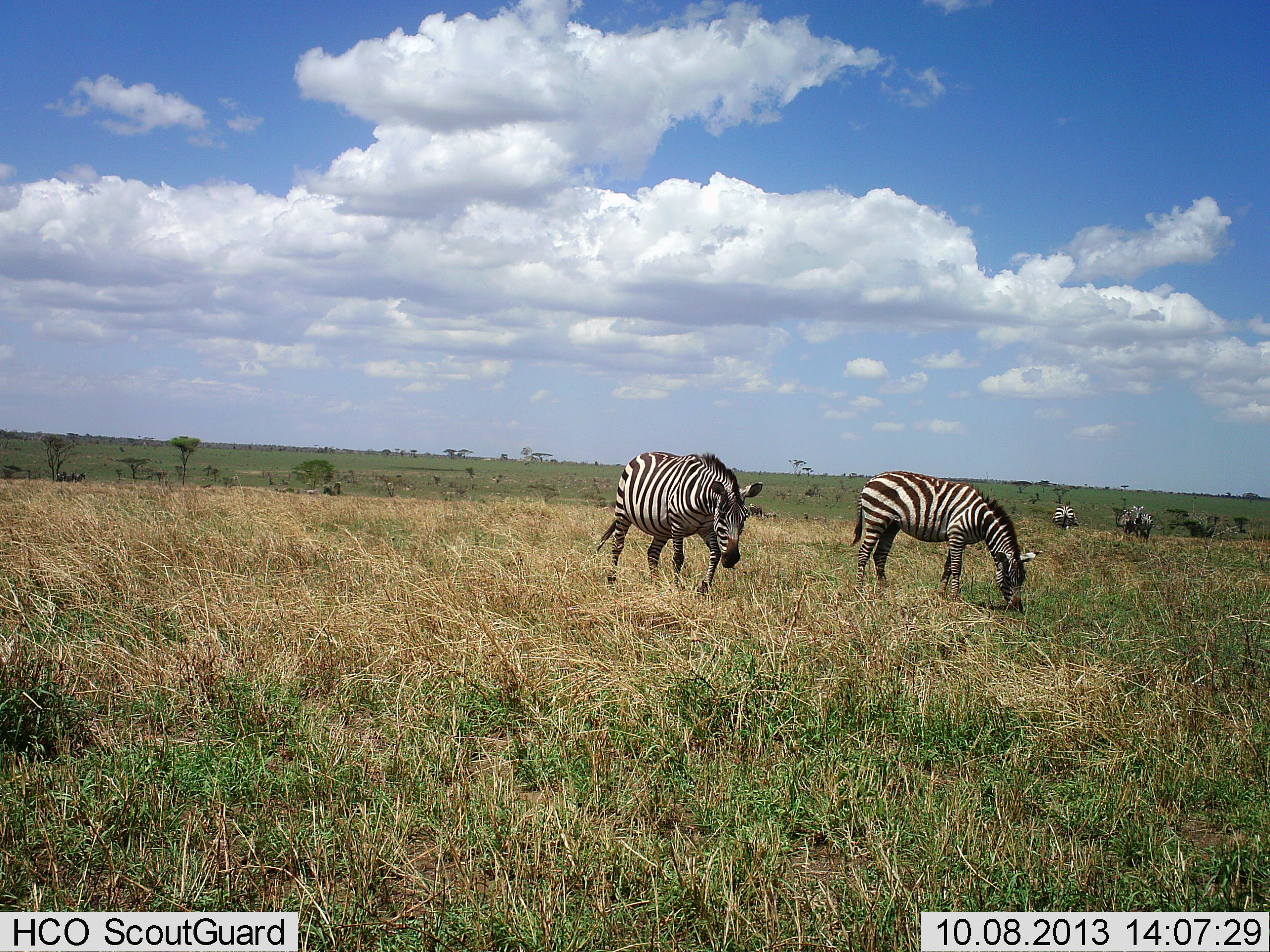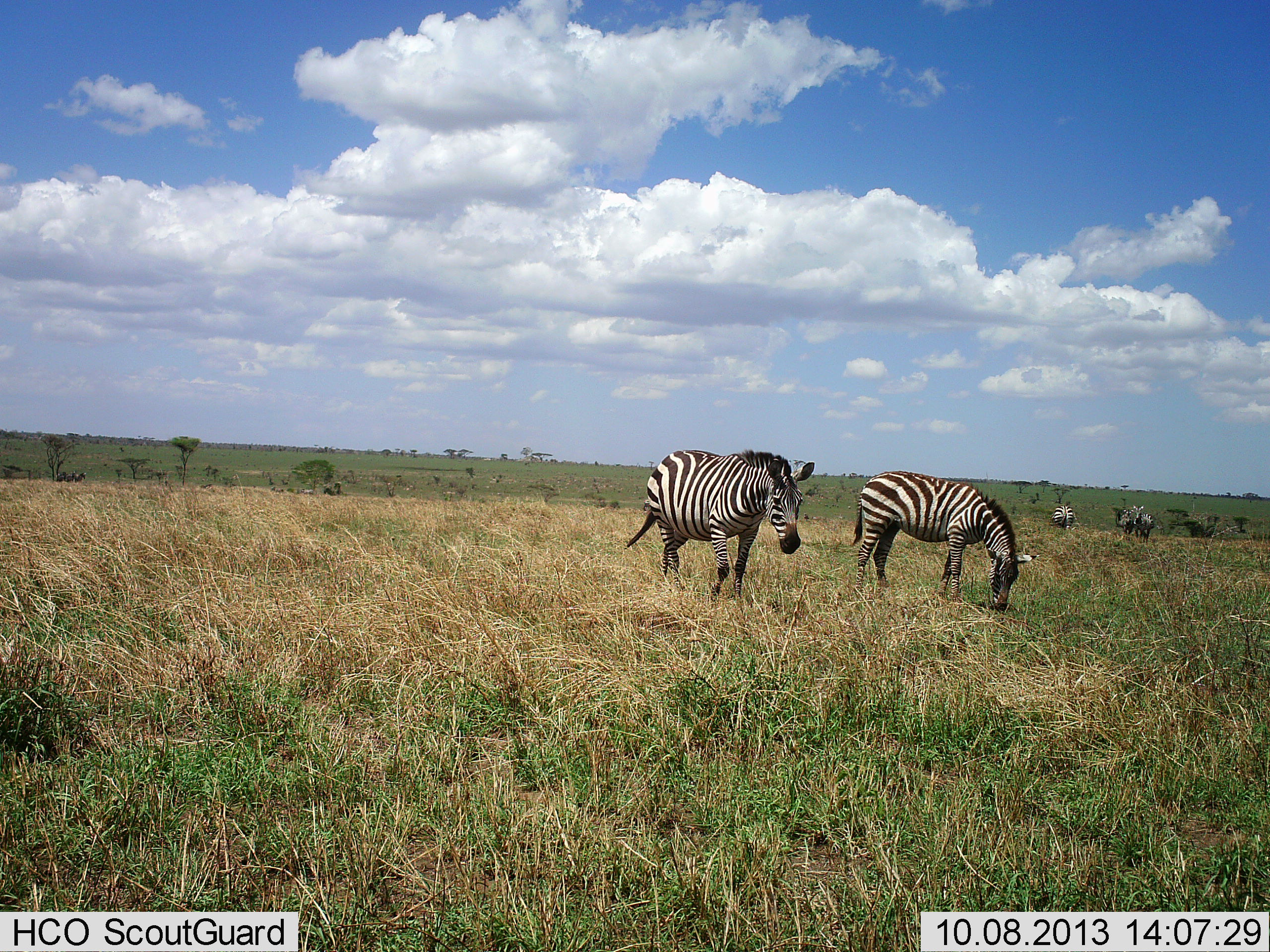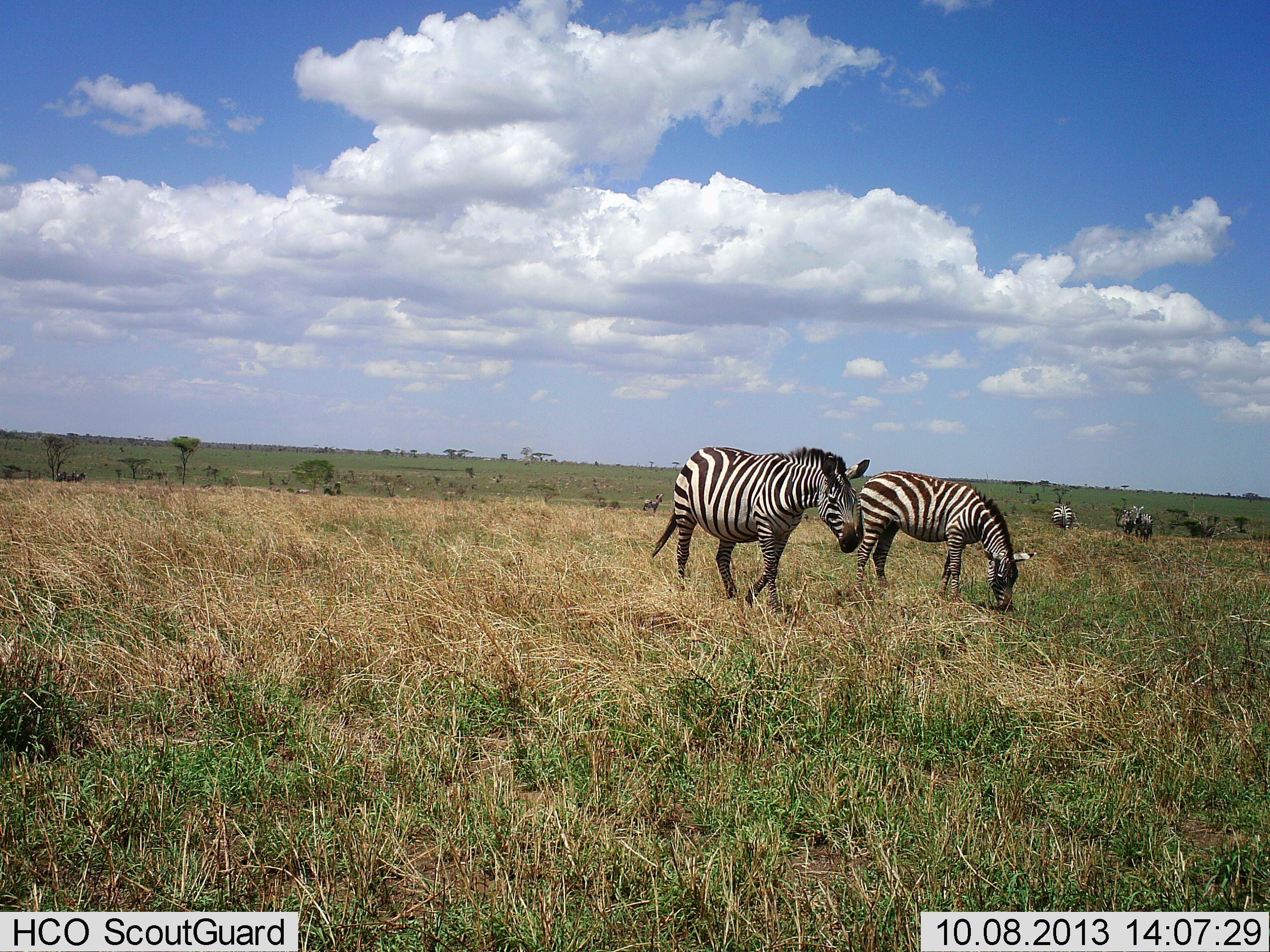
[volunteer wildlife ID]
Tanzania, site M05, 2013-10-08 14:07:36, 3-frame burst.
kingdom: Animalia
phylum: Chordata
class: Mammalia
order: Perissodactyla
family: Equidae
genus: Equus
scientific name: Equus quagga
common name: plains zebra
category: zebra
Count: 5.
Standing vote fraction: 60%.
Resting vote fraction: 20%.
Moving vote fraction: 60%.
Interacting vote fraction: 0%.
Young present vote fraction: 0%.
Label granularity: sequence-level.